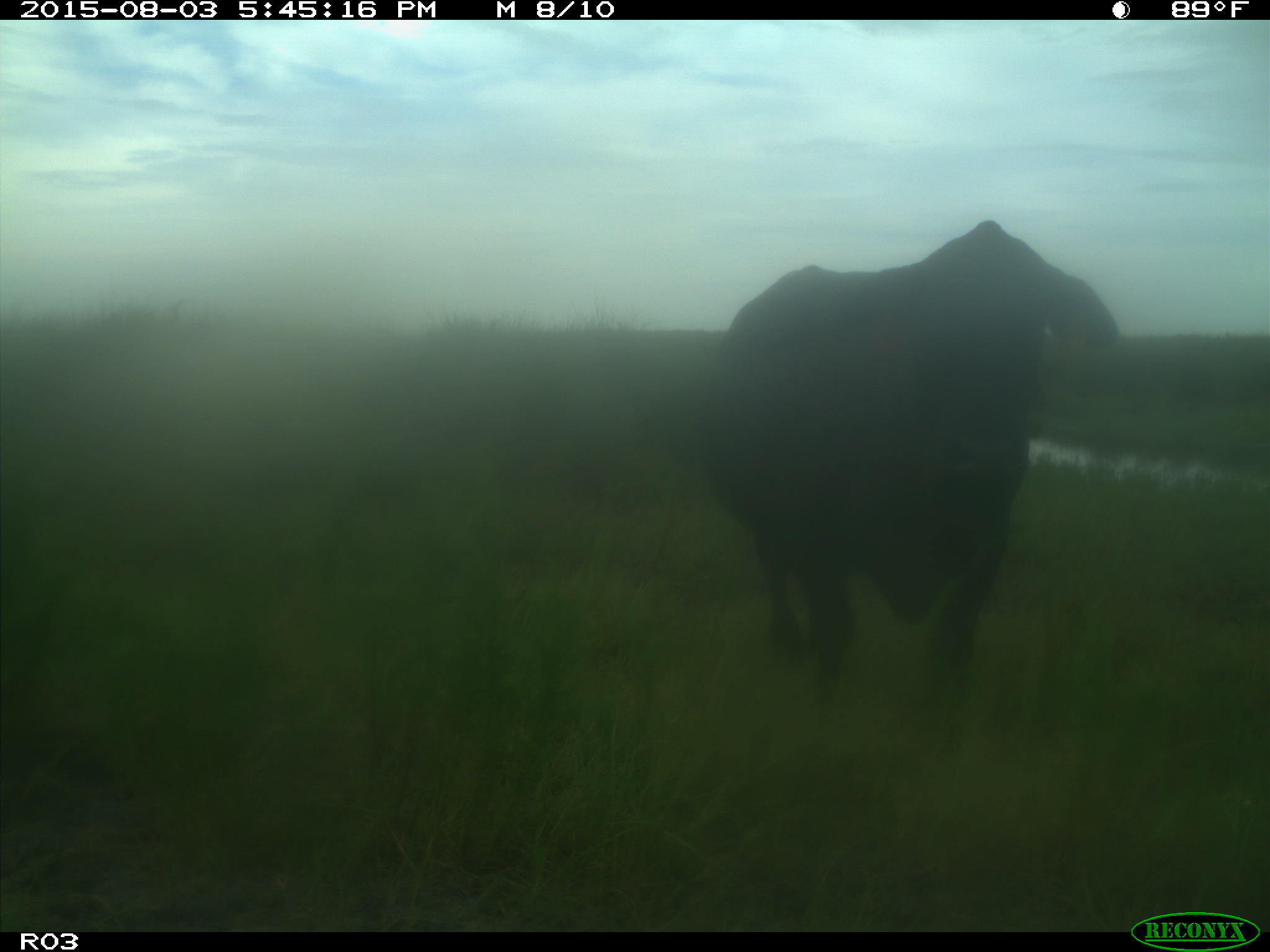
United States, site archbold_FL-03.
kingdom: Animalia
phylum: Chordata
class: Mammalia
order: Artiodactyla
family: Bovidae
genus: Bos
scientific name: Bos taurus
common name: domestic cow